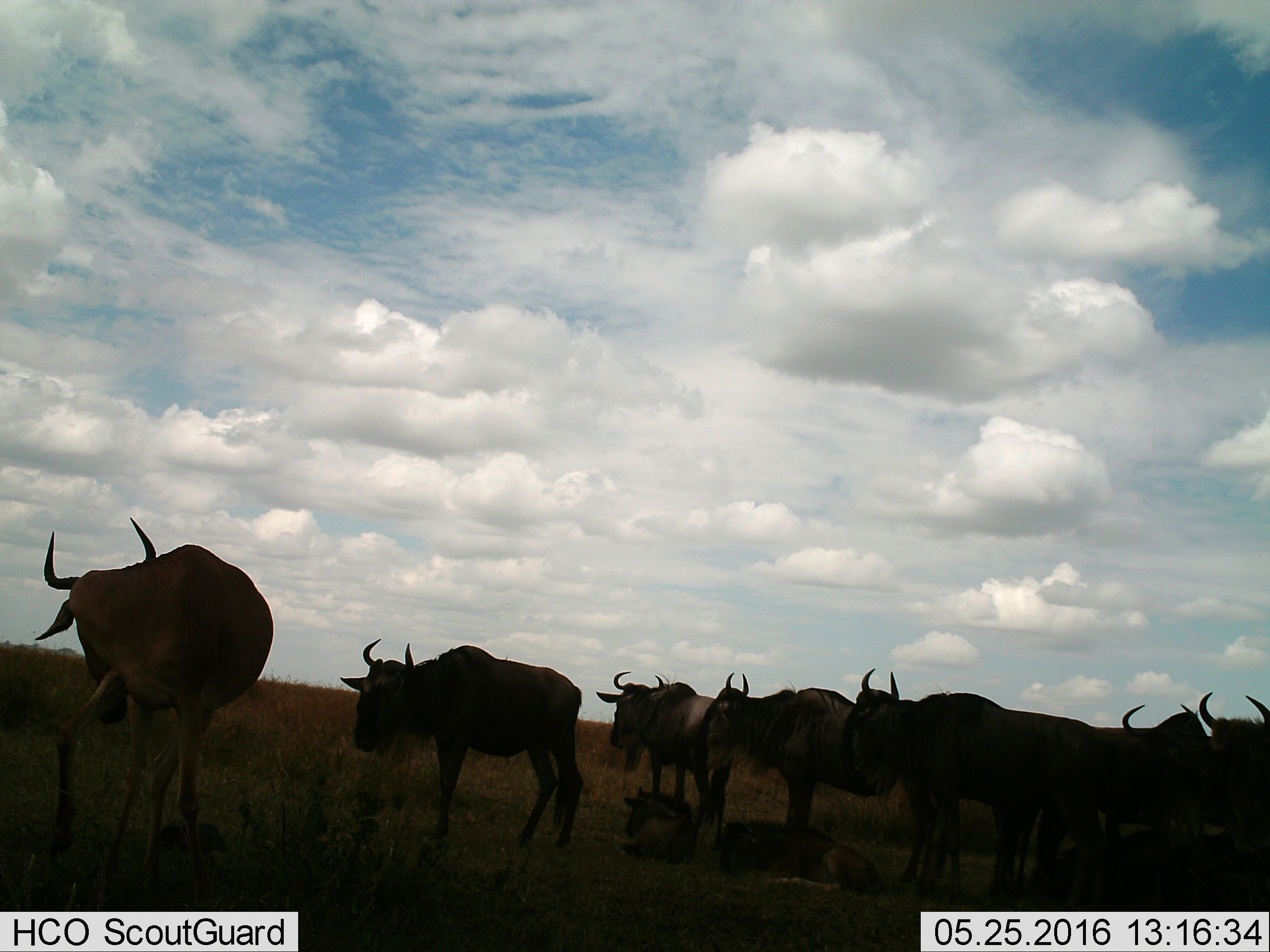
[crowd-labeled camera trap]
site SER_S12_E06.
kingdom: Animalia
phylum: Chordata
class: Mammalia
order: Artiodactyla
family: Bovidae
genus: Connochaetes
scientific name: Connochaetes taurinus taurinus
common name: blue wildebeest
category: wildebeestblue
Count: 8.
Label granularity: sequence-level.